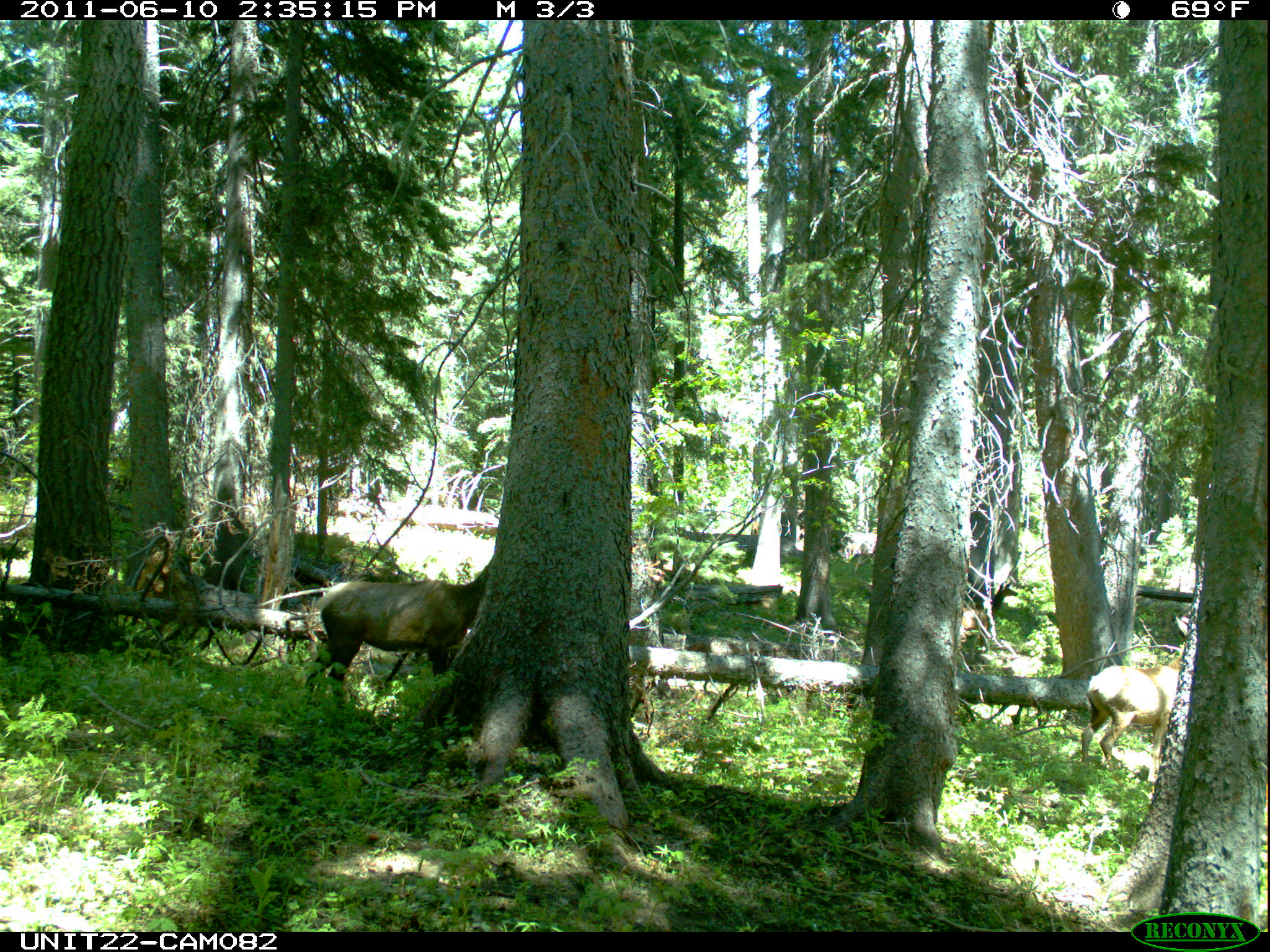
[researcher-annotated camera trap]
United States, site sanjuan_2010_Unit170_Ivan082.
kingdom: Animalia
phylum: Chordata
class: Mammalia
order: Artiodactyla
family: Cervidae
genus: Cervus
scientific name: Cervus elaphus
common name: red deer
Cervus elaphus (red deer).